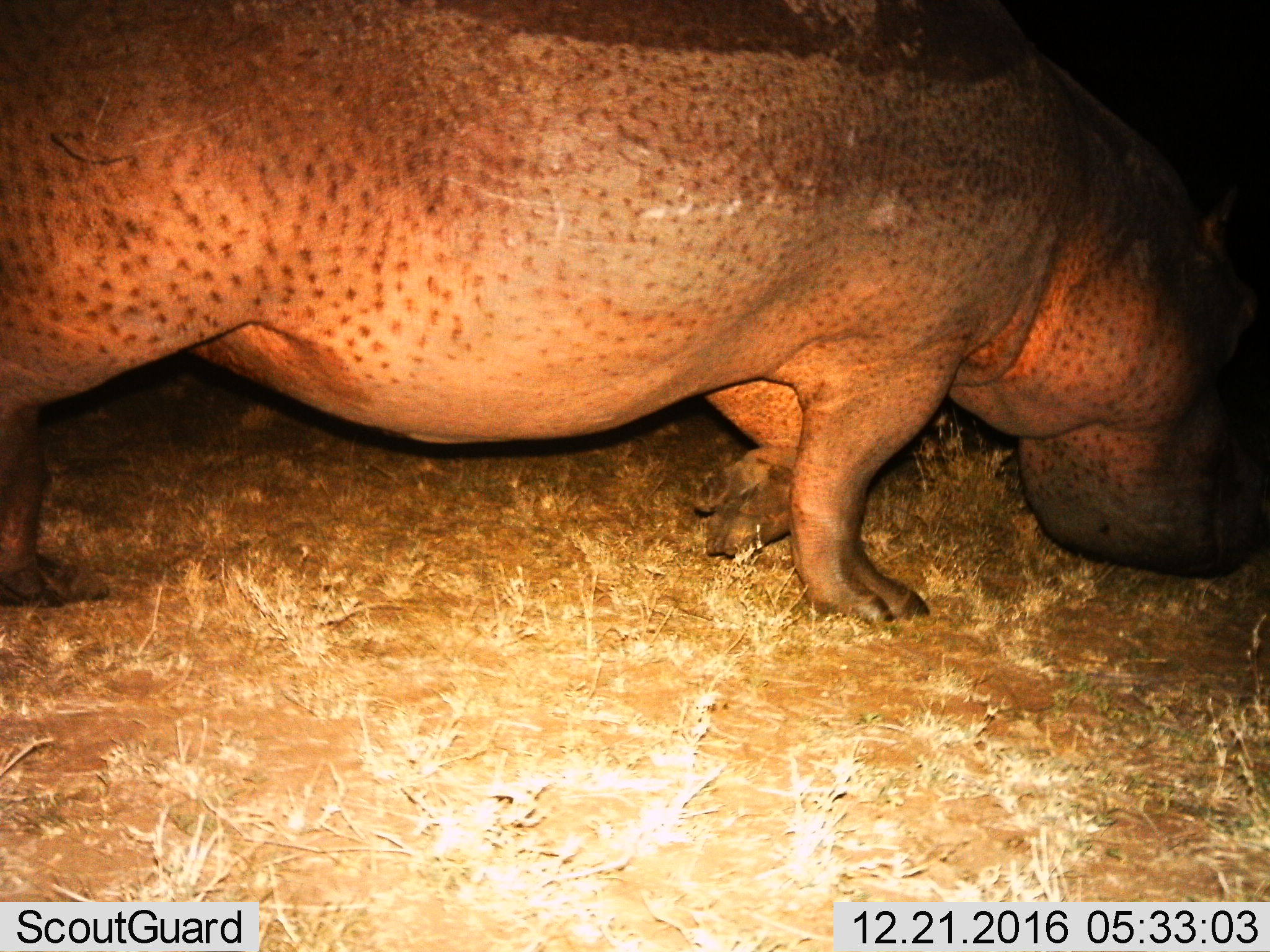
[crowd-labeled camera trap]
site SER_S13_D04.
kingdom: Animalia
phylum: Chordata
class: Mammalia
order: Artiodactyla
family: Hippopotamidae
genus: Hippopotamus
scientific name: Hippopotamus amphibius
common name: hippopotamus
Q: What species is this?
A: Hippopotamus (Hippopotamus amphibius).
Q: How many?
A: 1.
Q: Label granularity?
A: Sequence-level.